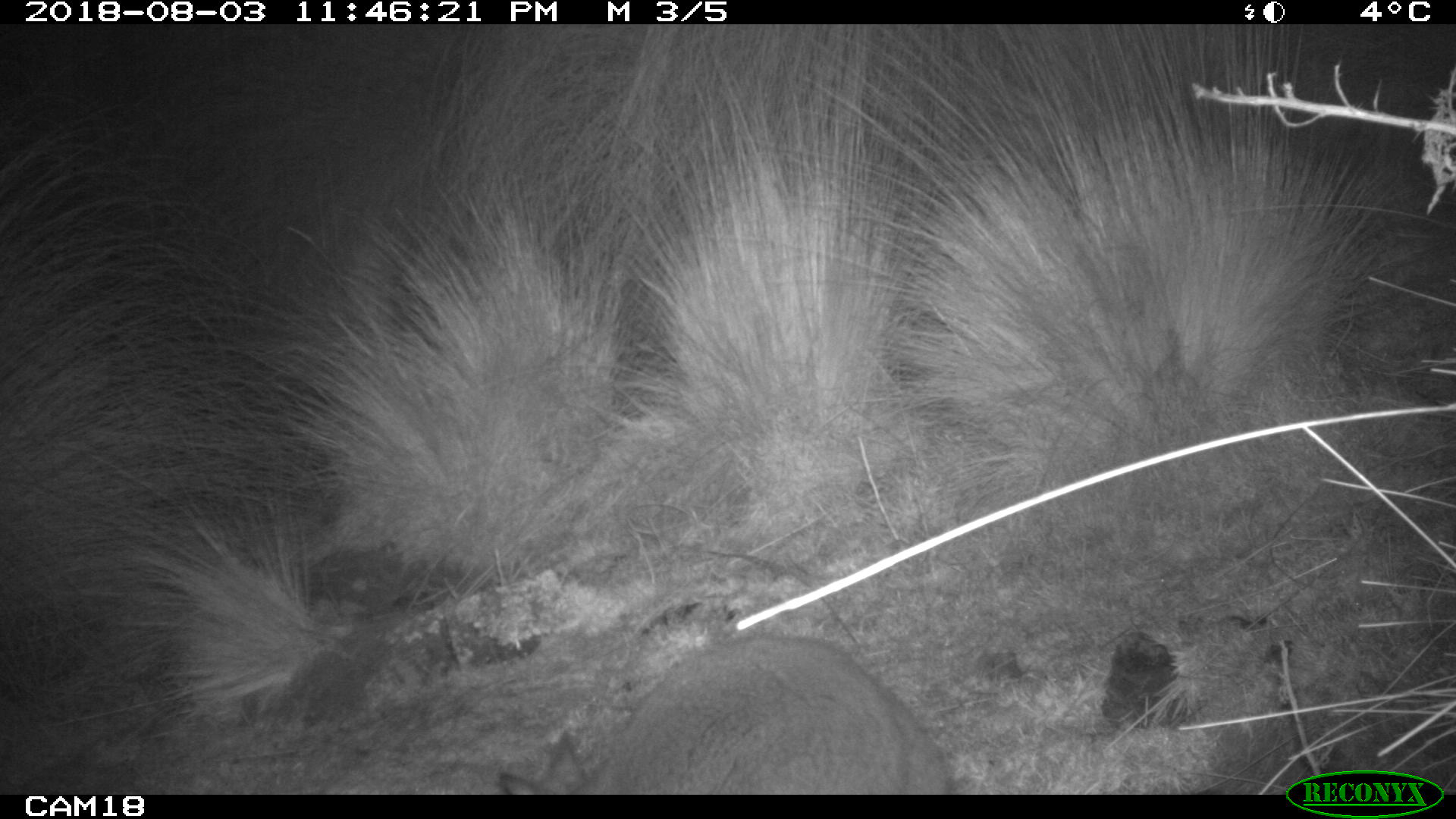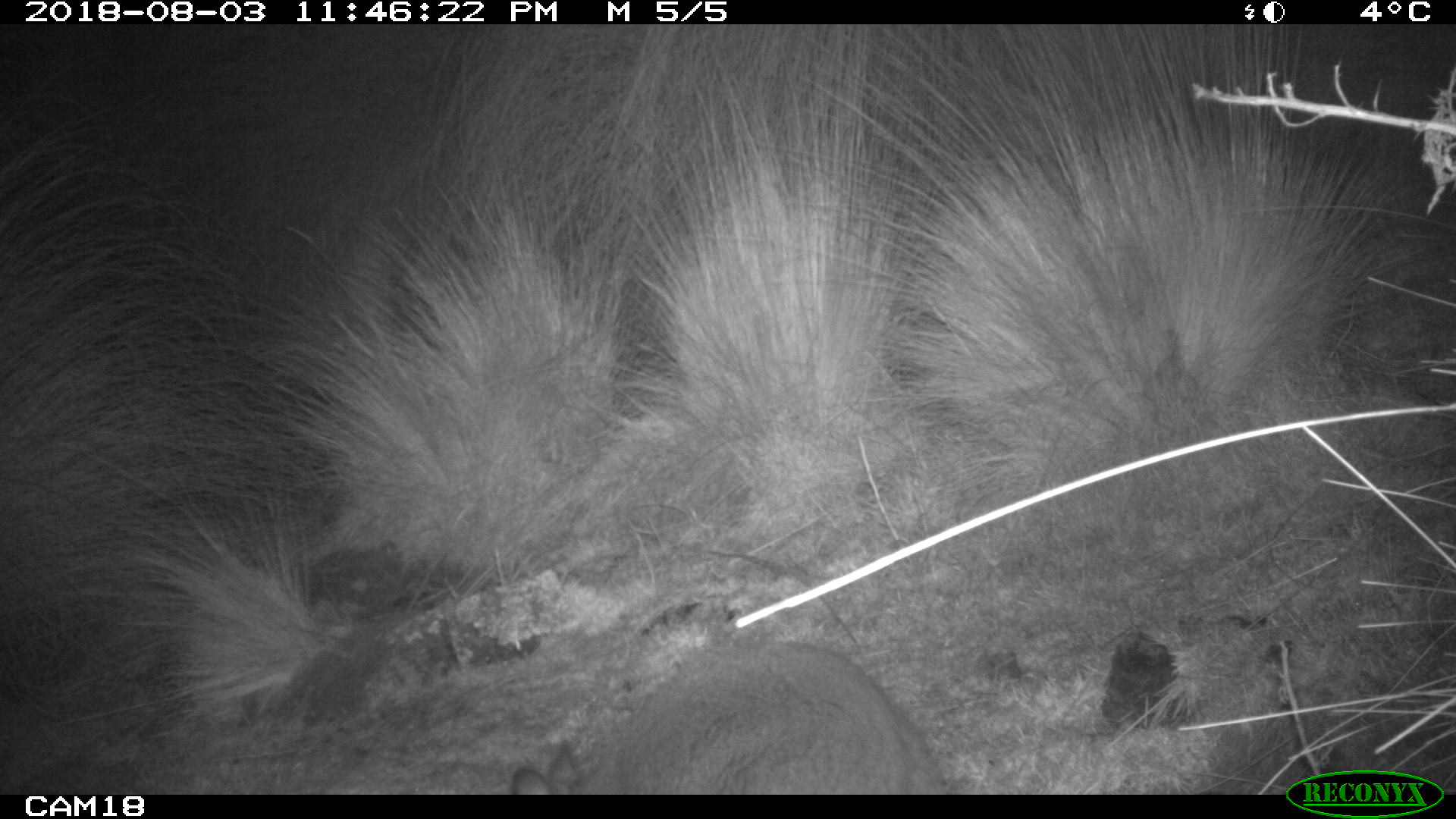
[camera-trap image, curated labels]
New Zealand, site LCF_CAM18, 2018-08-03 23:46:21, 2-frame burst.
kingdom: Animalia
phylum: Chordata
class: Mammalia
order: Diprotodontia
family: Macropodidae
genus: Notamacropus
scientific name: Notamacropus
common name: wallaby